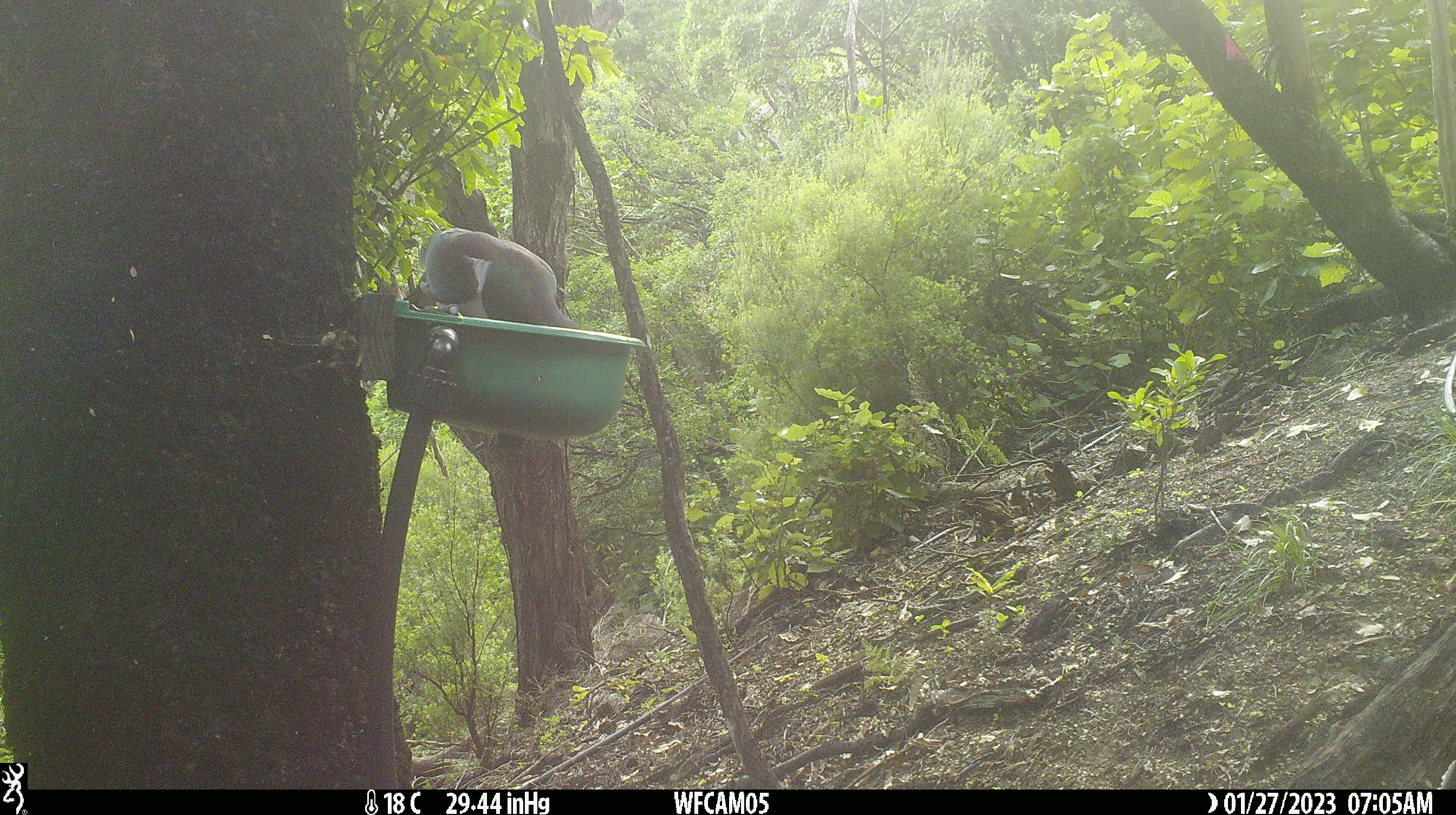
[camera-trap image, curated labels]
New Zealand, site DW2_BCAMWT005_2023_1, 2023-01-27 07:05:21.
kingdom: Animalia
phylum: Chordata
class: Aves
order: Columbiformes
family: Columbidae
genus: Hemiphaga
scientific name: Hemiphaga novaeseelandiae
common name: new zealand pigeon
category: kereru